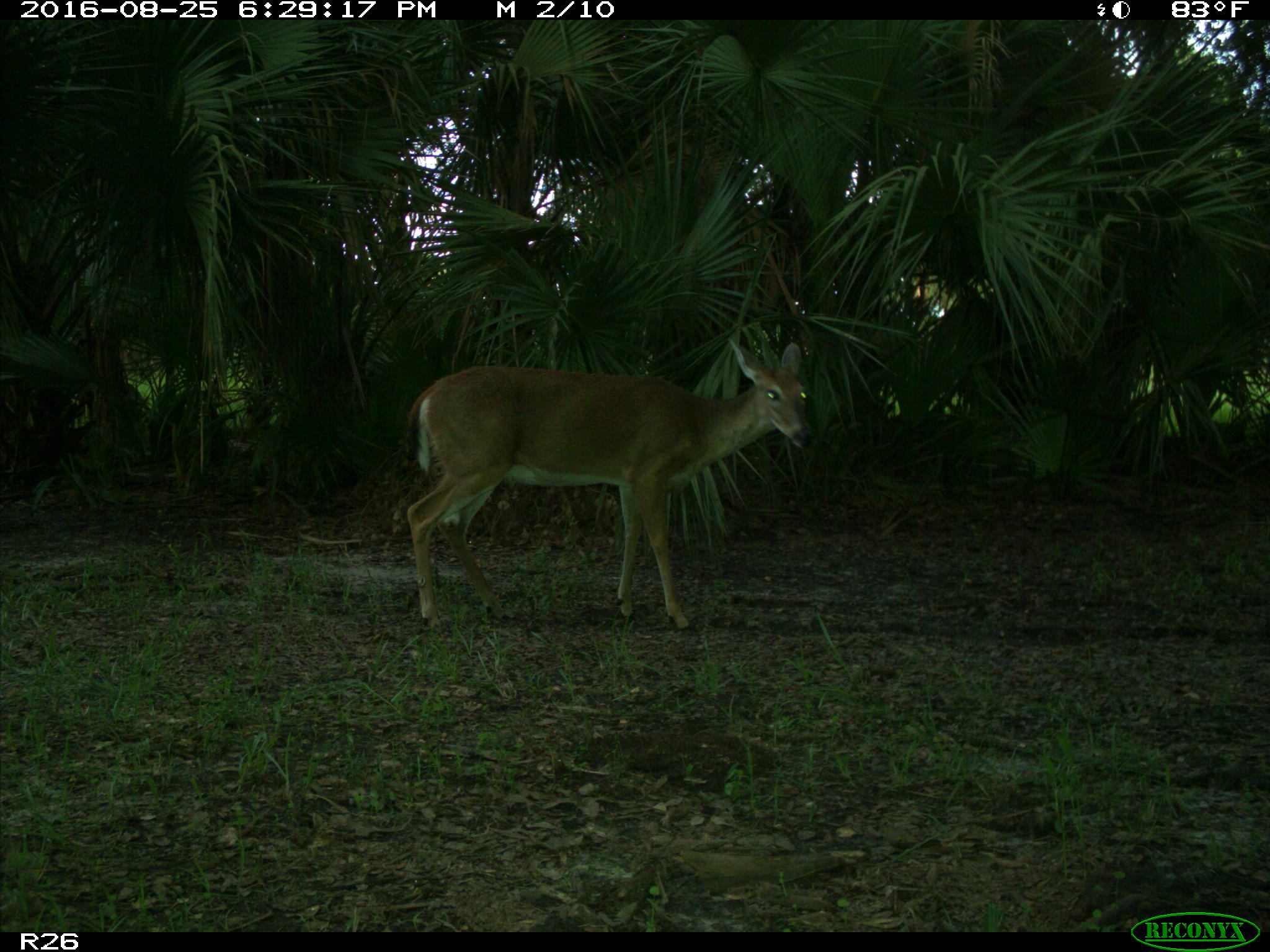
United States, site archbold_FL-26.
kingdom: Animalia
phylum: Chordata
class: Mammalia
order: Artiodactyla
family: Cervidae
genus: Odocoileus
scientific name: Odocoileus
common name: deer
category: unidentified deer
Unidentified deer (deer) (Odocoileus).